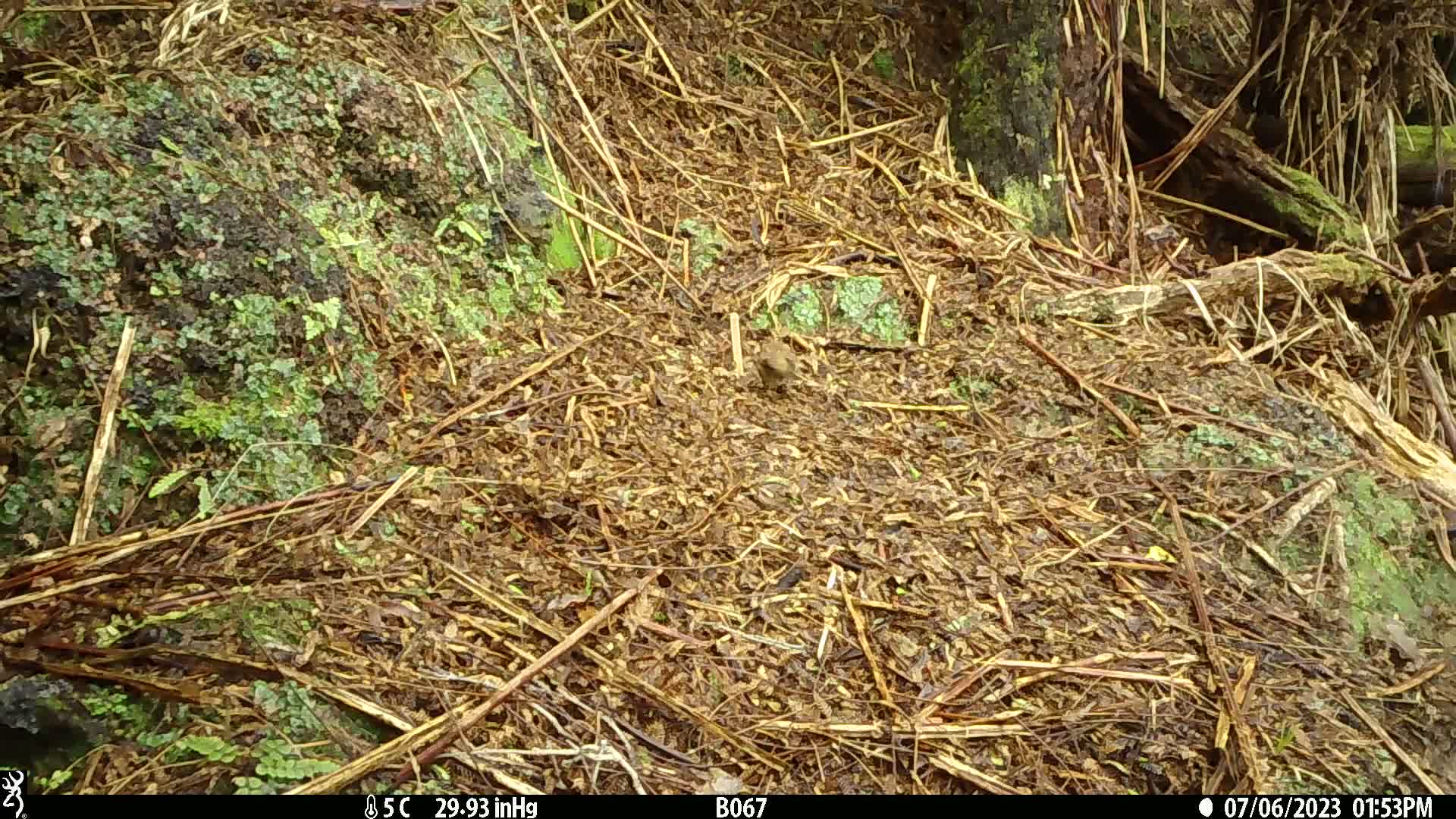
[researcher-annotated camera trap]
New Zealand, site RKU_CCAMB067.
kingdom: Animalia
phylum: Chordata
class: Aves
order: Passeriformes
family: Prunellidae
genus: Prunella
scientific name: Prunella modularis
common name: dunnock